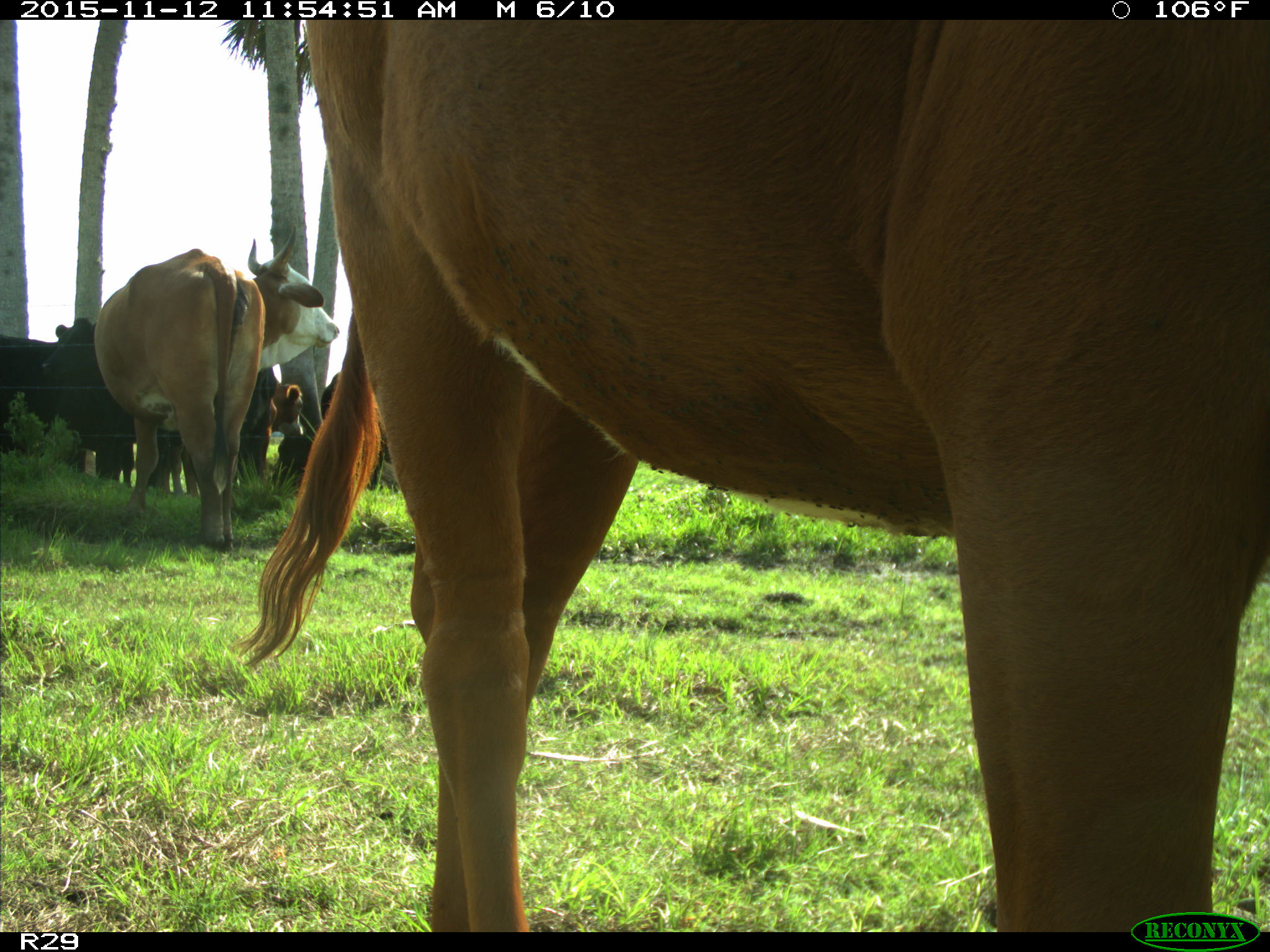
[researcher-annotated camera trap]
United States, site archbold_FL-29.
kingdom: Animalia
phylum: Chordata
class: Mammalia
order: Artiodactyla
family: Bovidae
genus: Bos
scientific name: Bos taurus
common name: domestic cow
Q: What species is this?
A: Bos taurus (domestic cow).